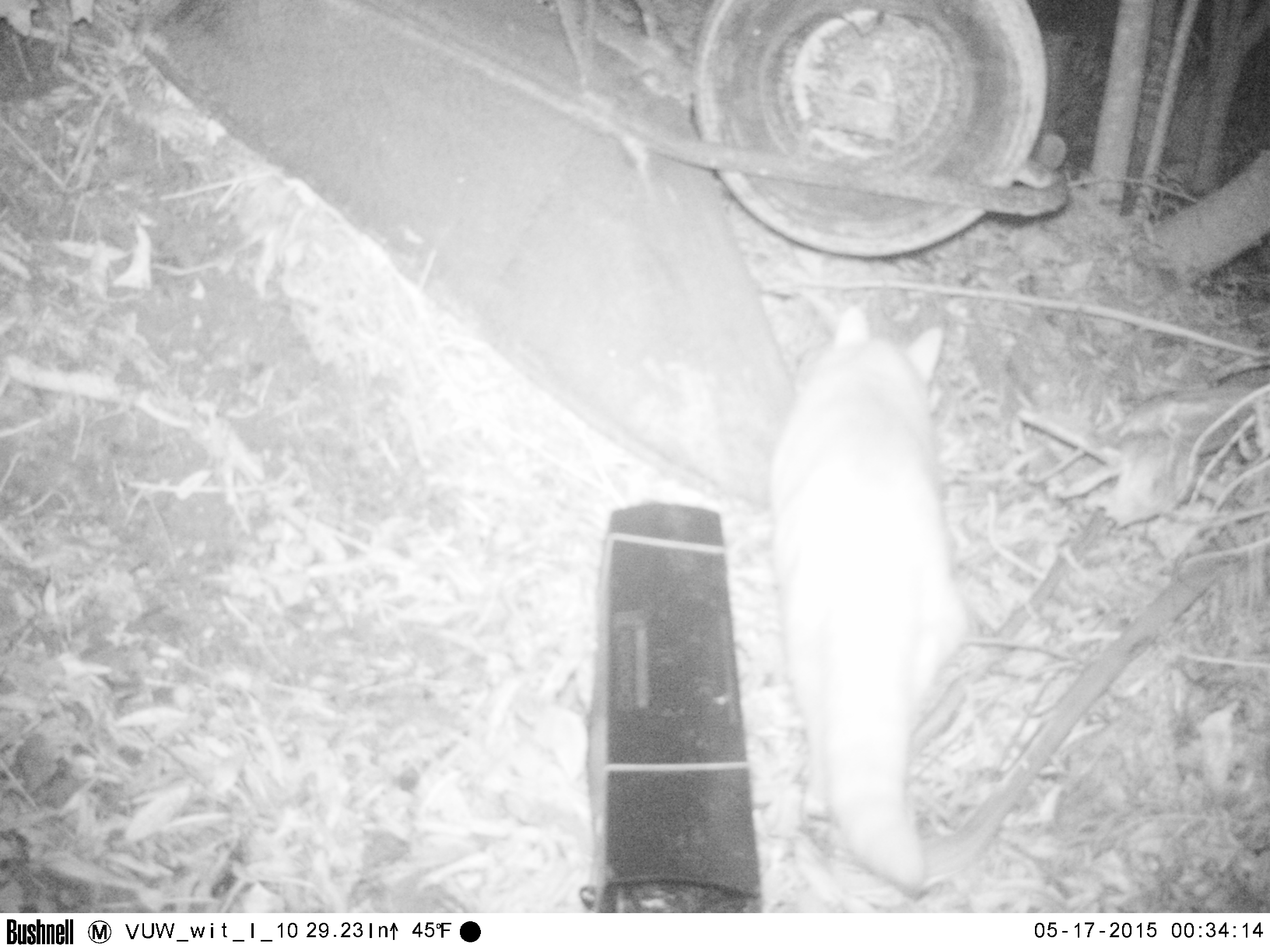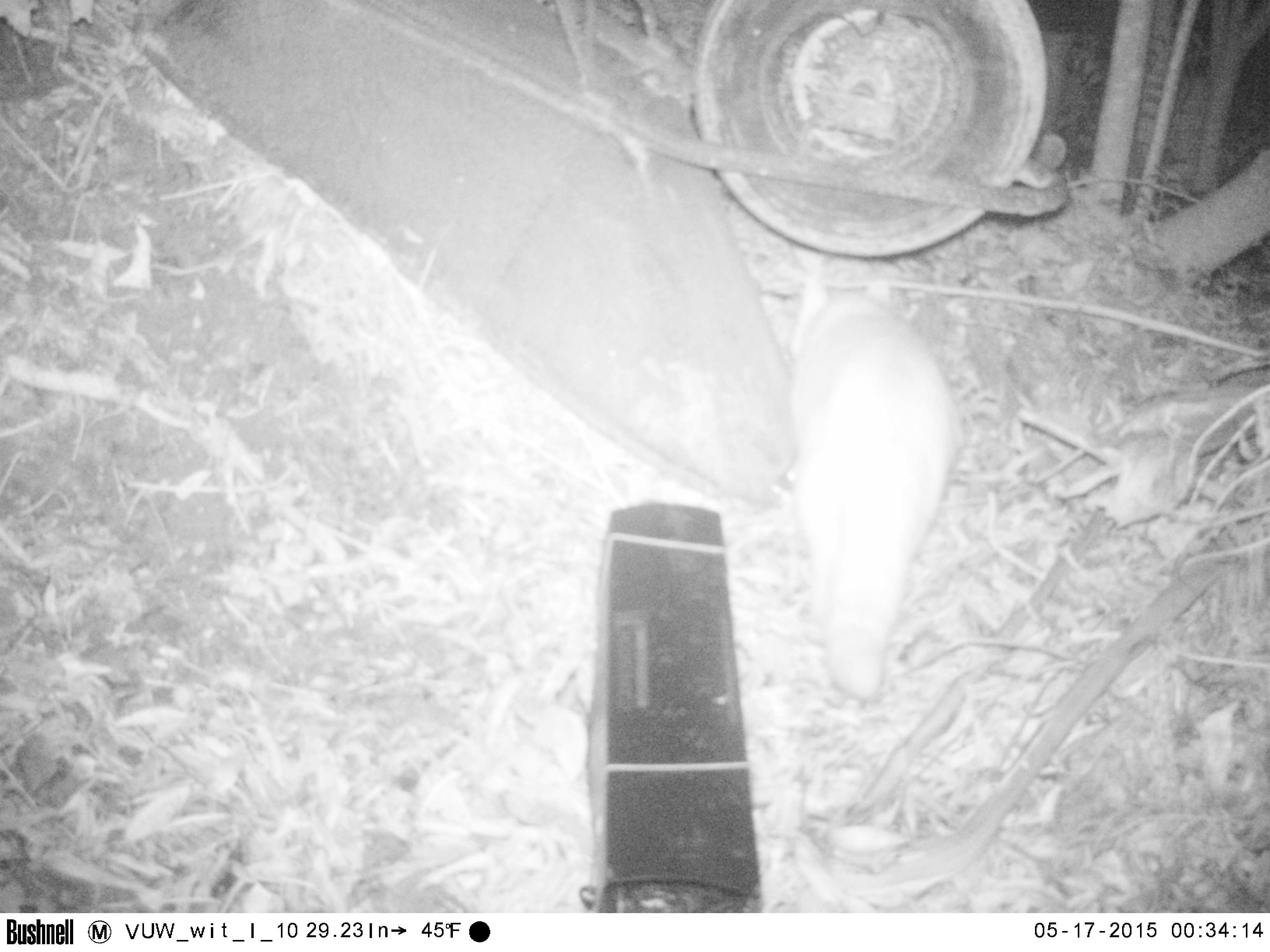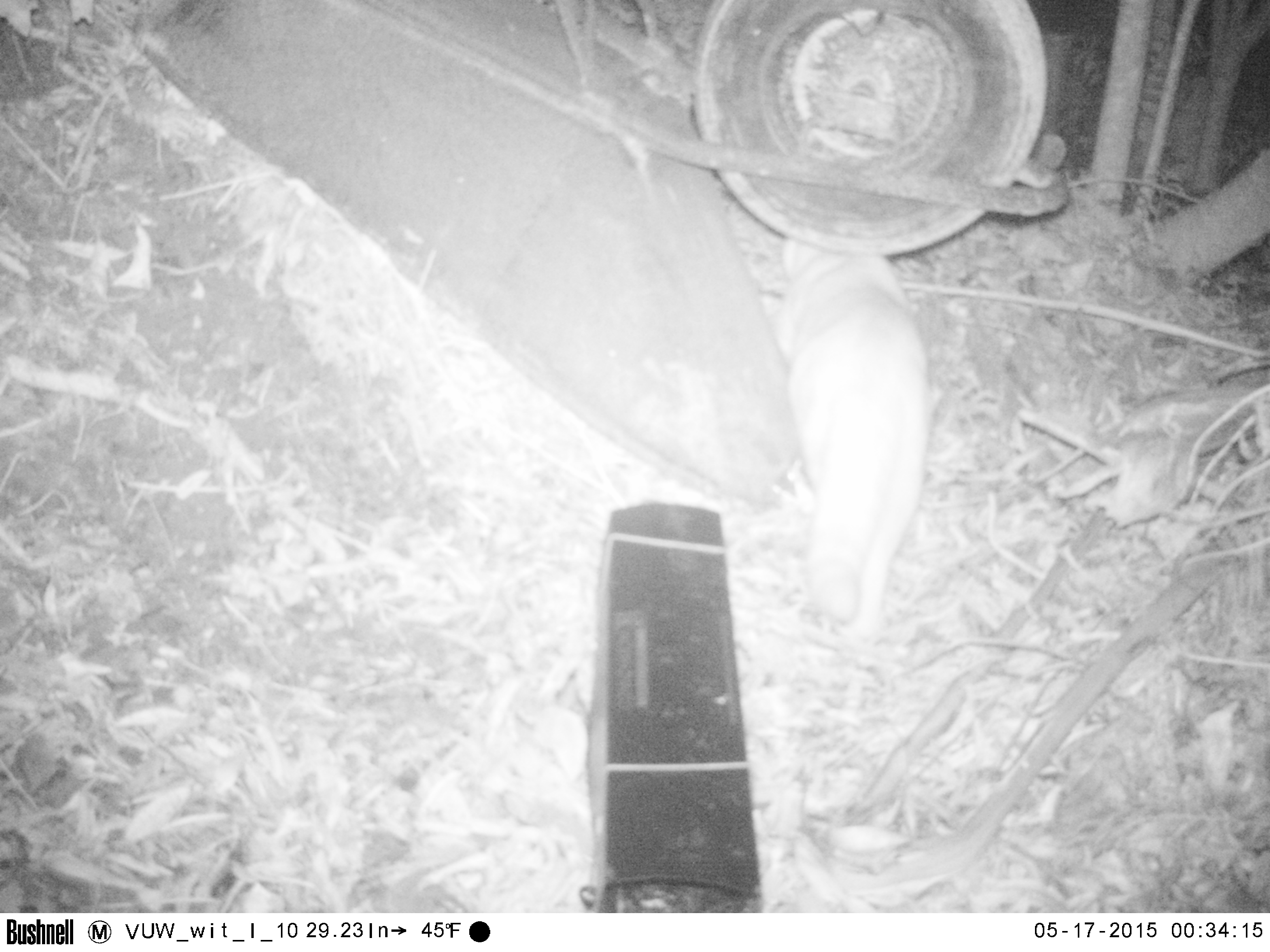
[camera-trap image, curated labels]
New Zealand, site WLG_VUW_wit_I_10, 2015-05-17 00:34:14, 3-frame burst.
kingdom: Animalia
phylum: Chordata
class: Mammalia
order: Carnivora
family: Felidae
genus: Felis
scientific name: Felis catus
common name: domestic cat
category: cat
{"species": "cat (domestic cat) (Felis catus)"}